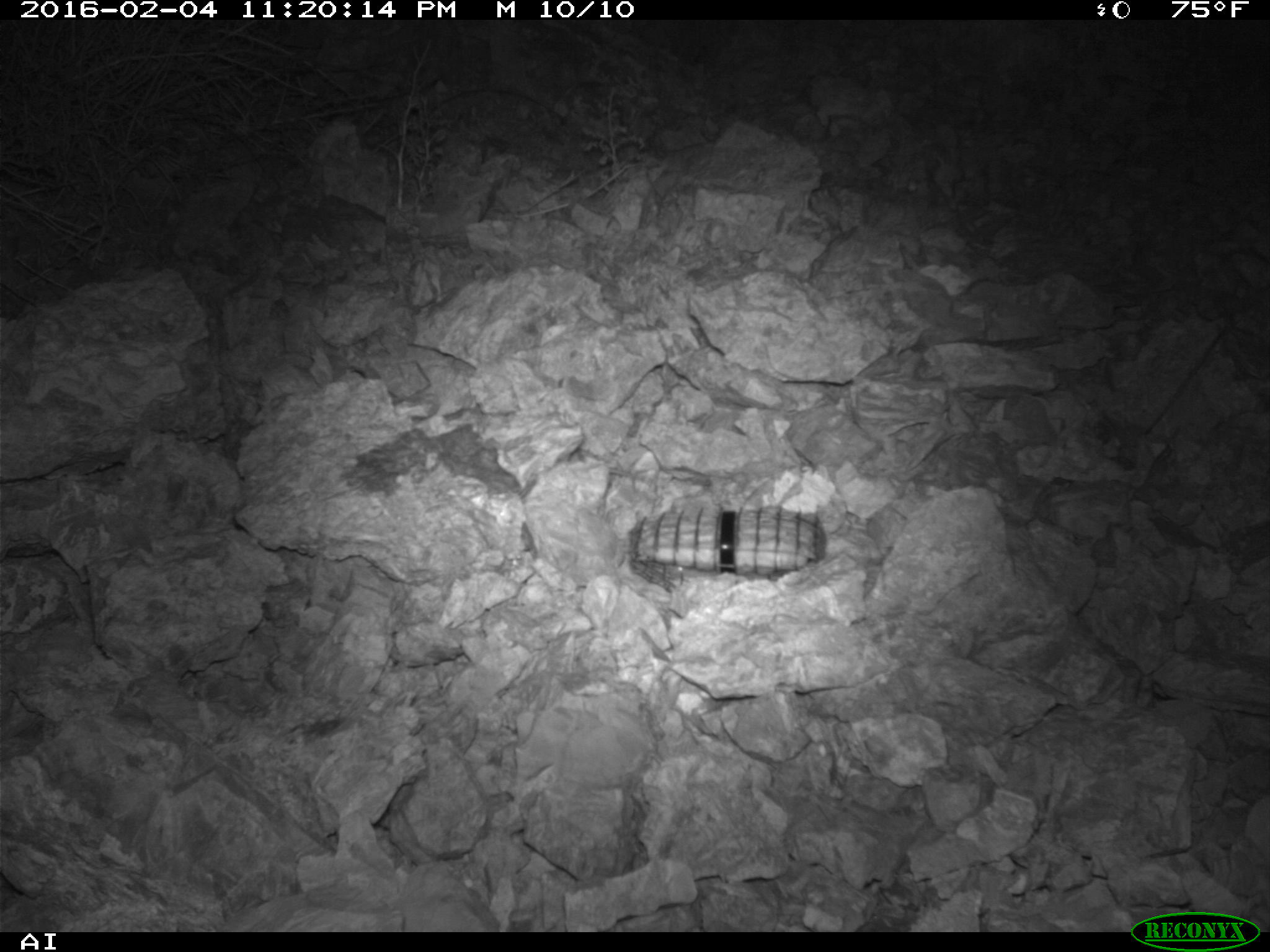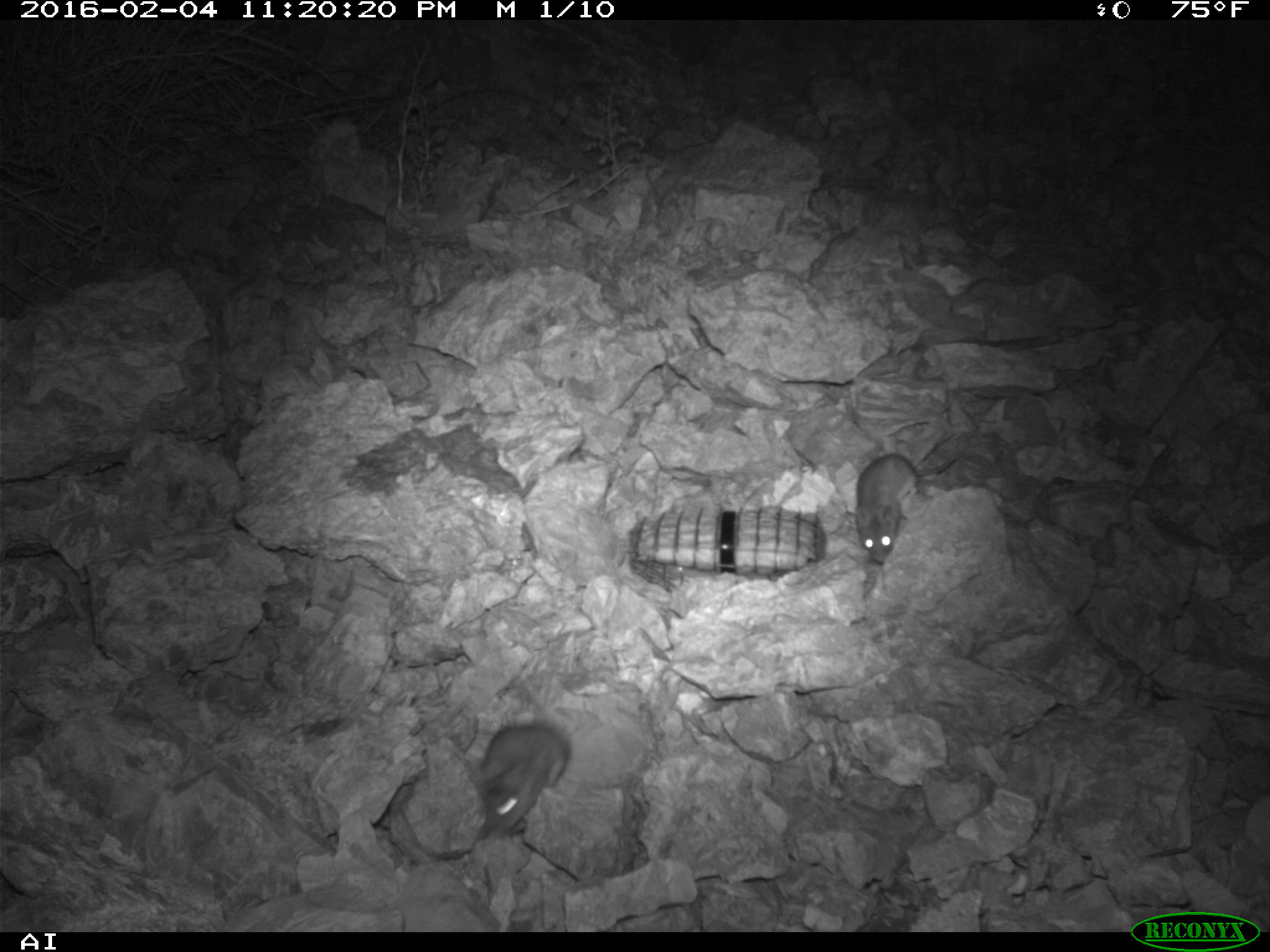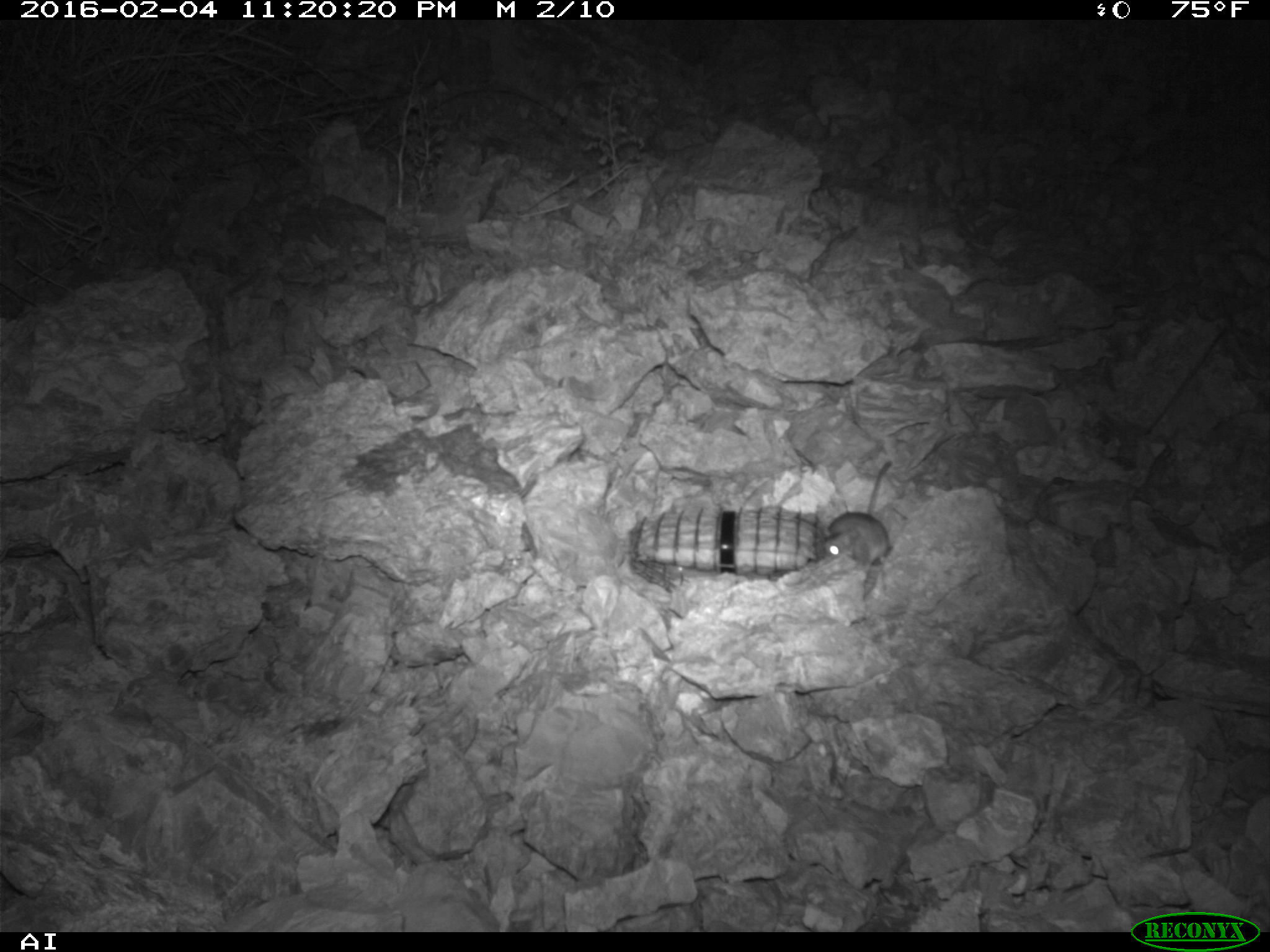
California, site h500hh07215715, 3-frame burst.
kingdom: Animalia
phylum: Chordata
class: Mammalia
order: Rodentia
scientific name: Rodentia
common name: rodent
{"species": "rodent (Rodentia)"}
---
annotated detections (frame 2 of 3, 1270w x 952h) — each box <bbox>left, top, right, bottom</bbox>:
rodent: <bbox>464, 723, 567, 838</bbox>; <bbox>854, 454, 959, 562</bbox>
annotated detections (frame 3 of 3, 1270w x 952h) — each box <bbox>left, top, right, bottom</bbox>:
rodent: <bbox>822, 461, 891, 566</bbox>